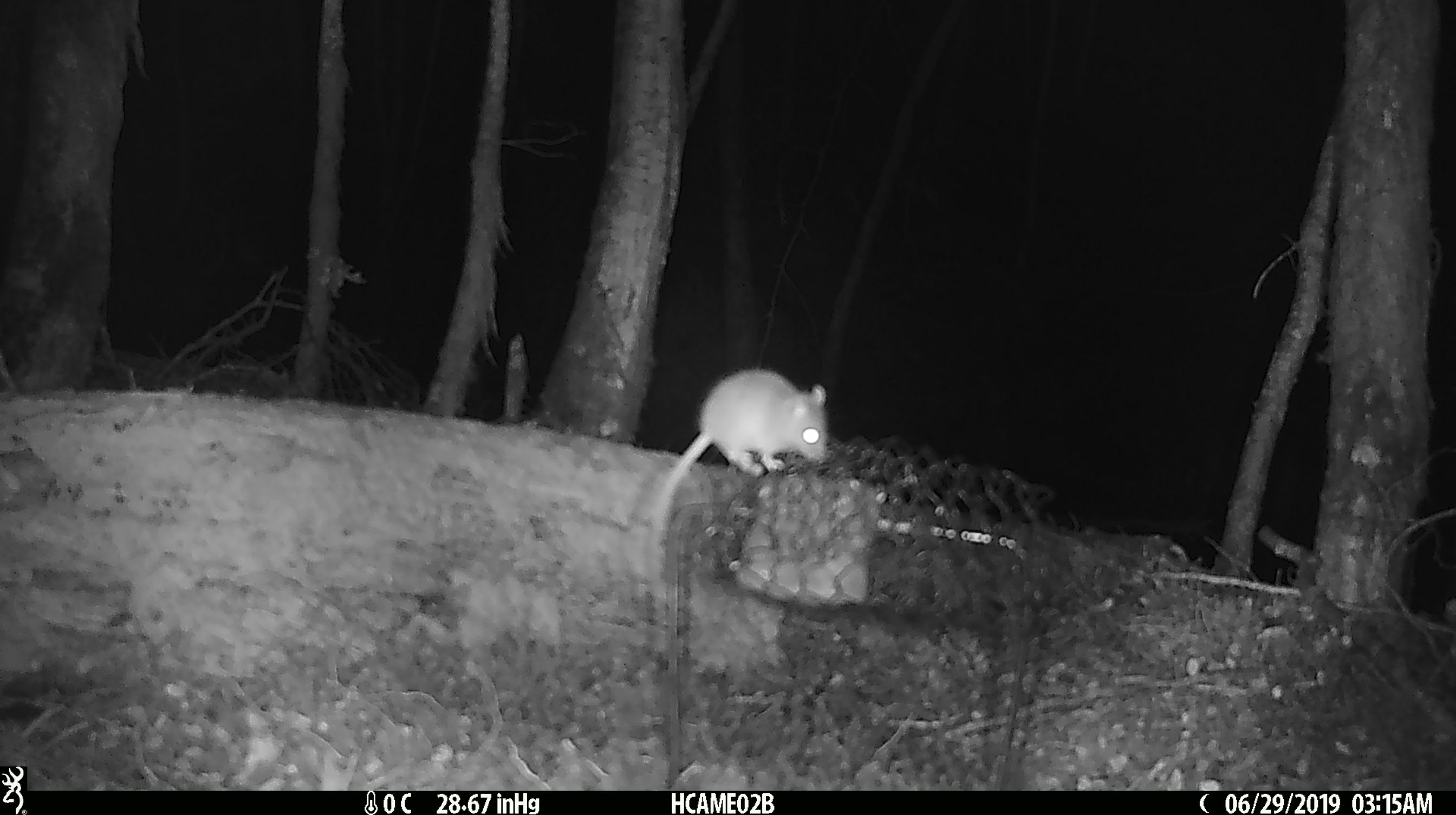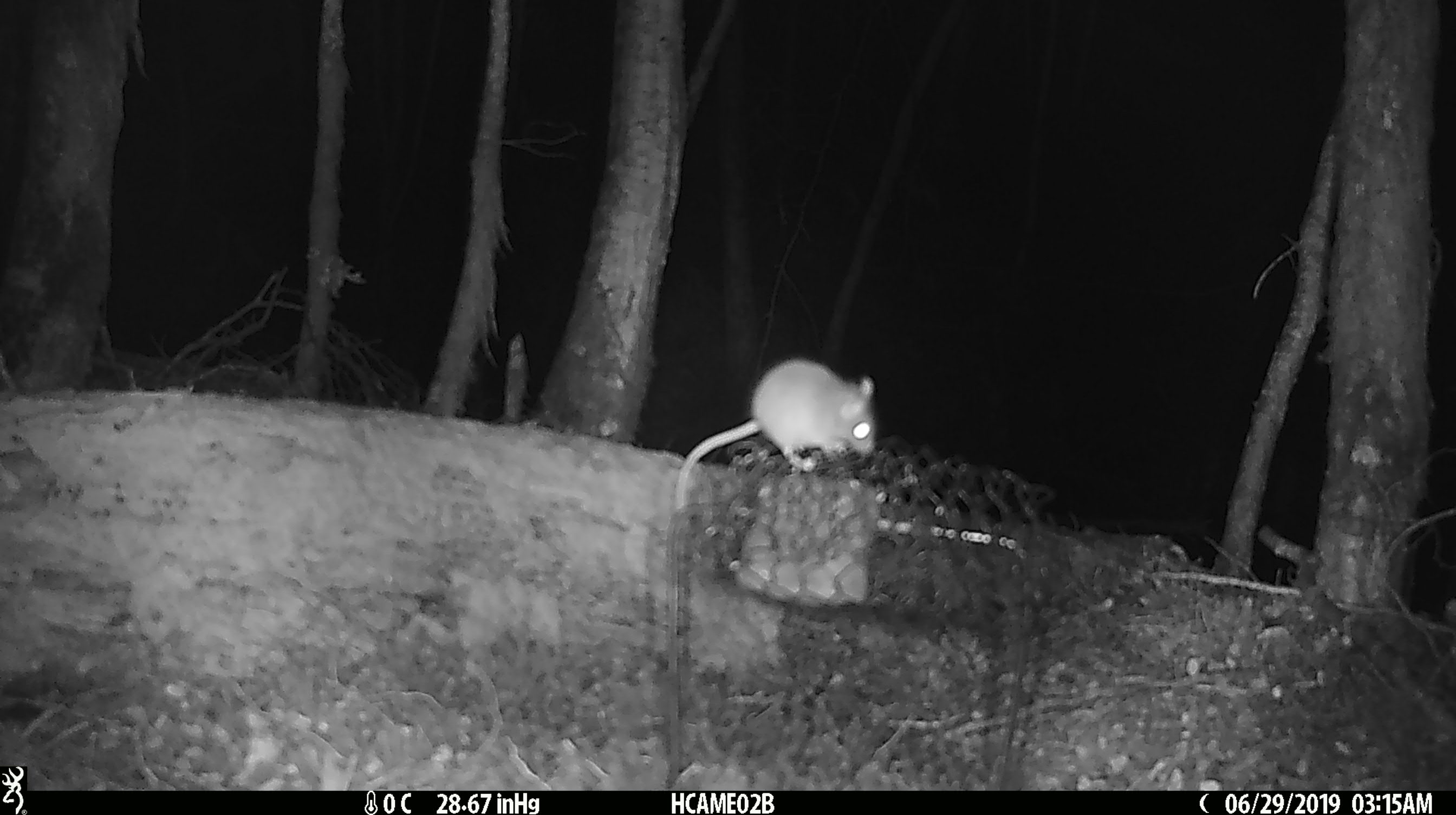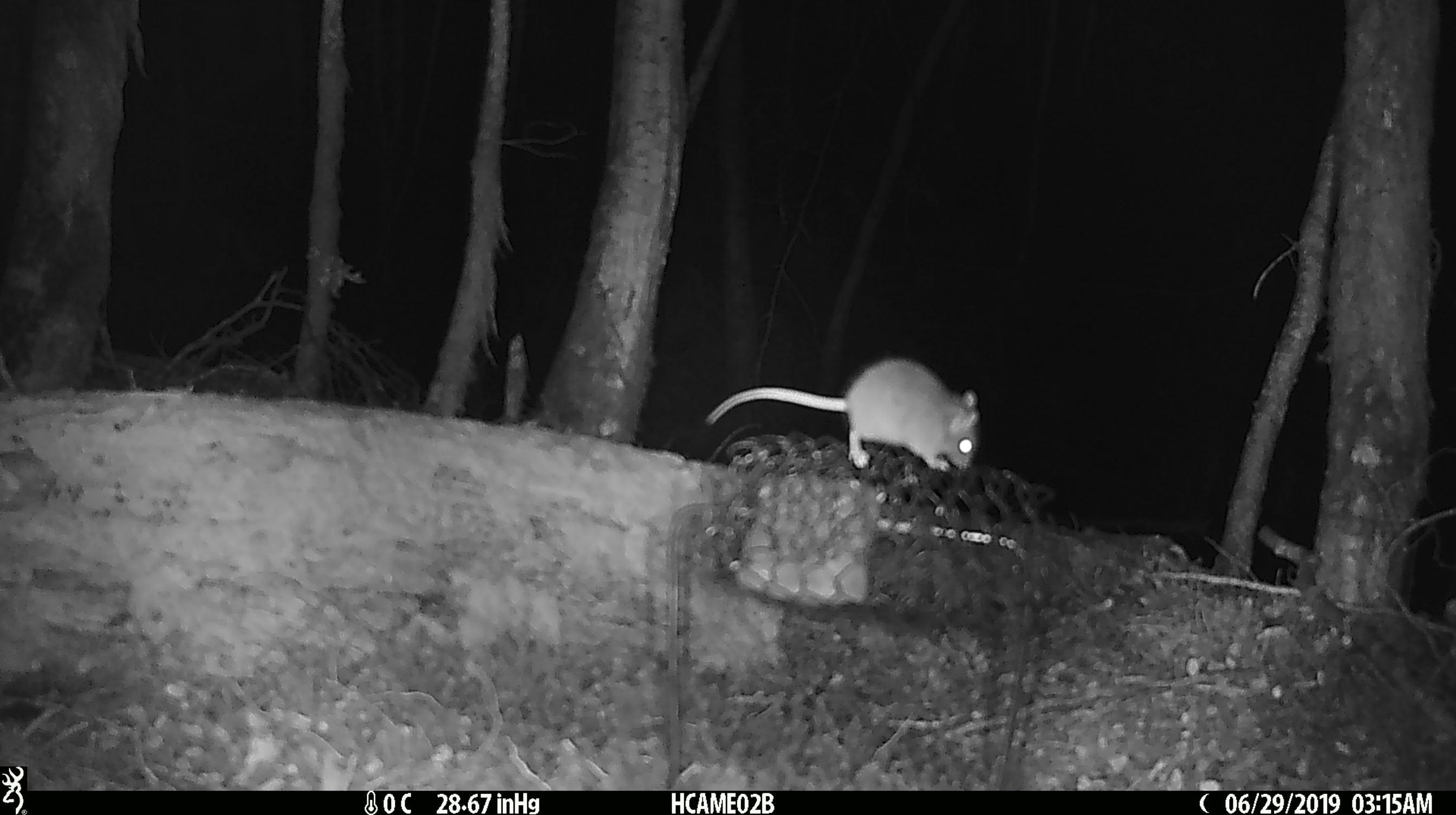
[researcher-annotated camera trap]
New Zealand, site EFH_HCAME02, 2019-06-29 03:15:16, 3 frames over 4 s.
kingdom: Animalia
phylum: Chordata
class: Mammalia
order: Rodentia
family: Muridae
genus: Mus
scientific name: Mus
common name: mouse